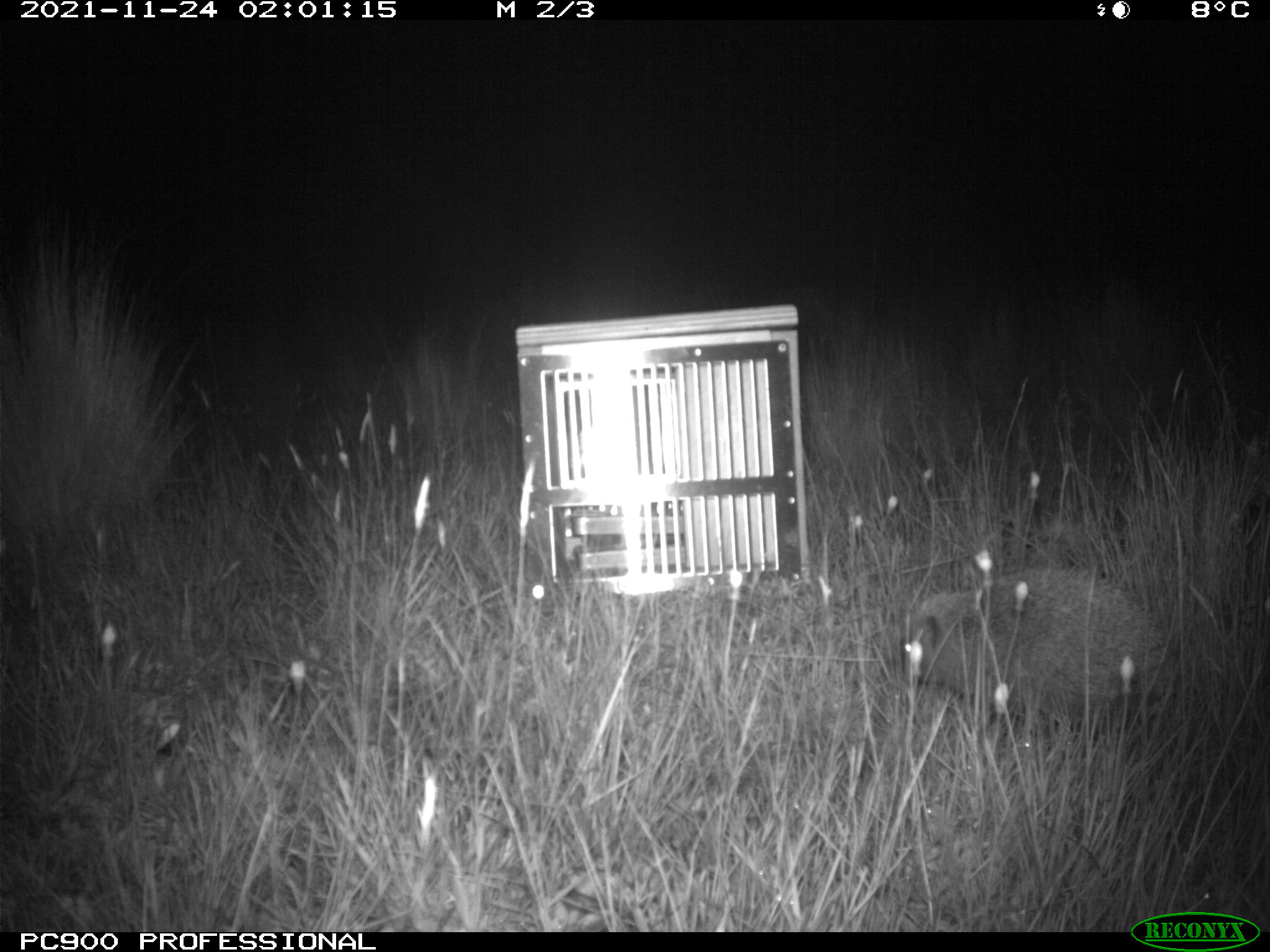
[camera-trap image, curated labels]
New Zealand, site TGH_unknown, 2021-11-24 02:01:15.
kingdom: Animalia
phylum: Chordata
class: Mammalia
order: Eulipotyphla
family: Erinaceidae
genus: Erinaceus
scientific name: Erinaceus europaeus europaeus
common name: european hedgehog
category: hedgehog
Hedgehog (european hedgehog) (Erinaceus europaeus europaeus).